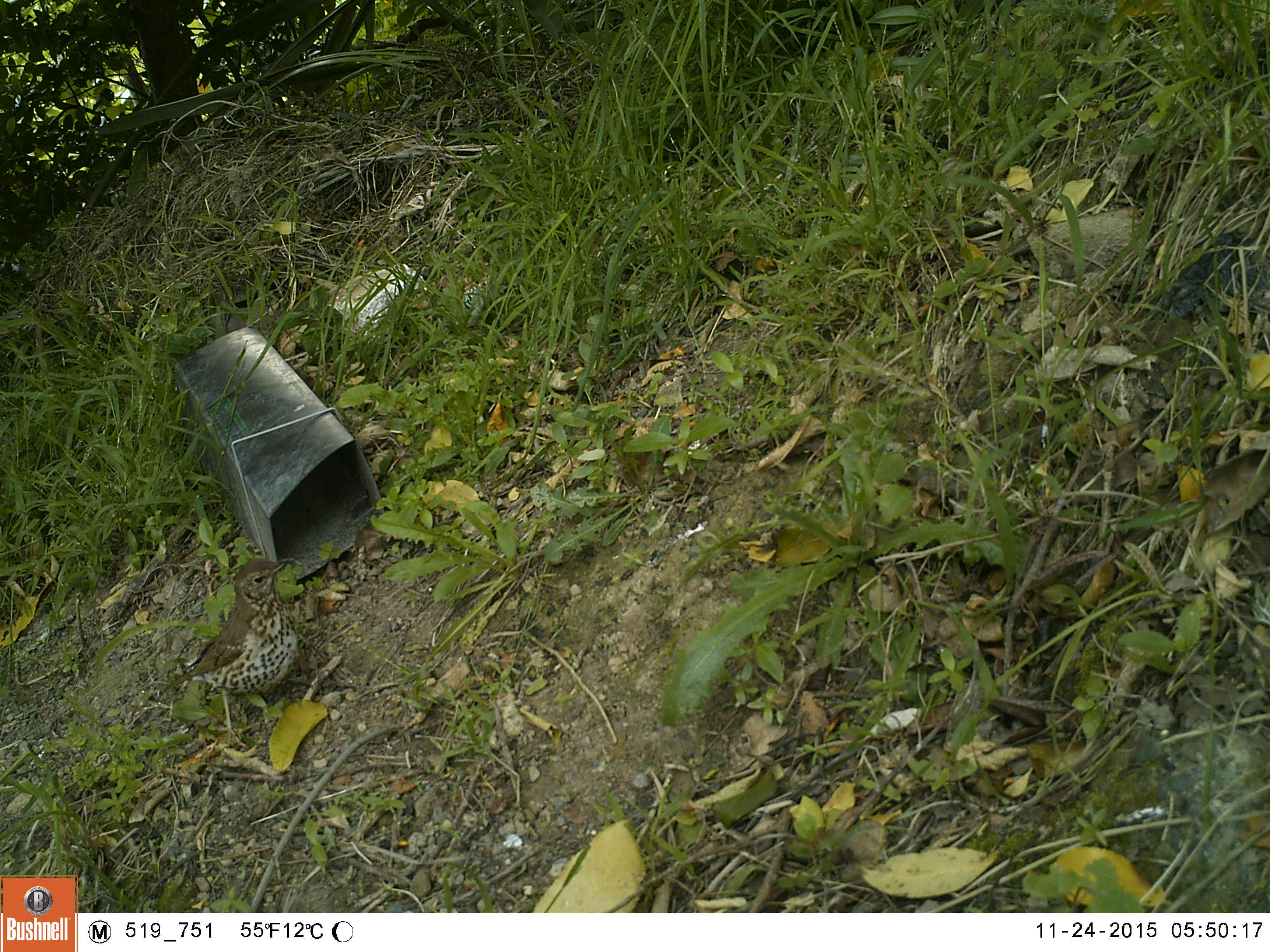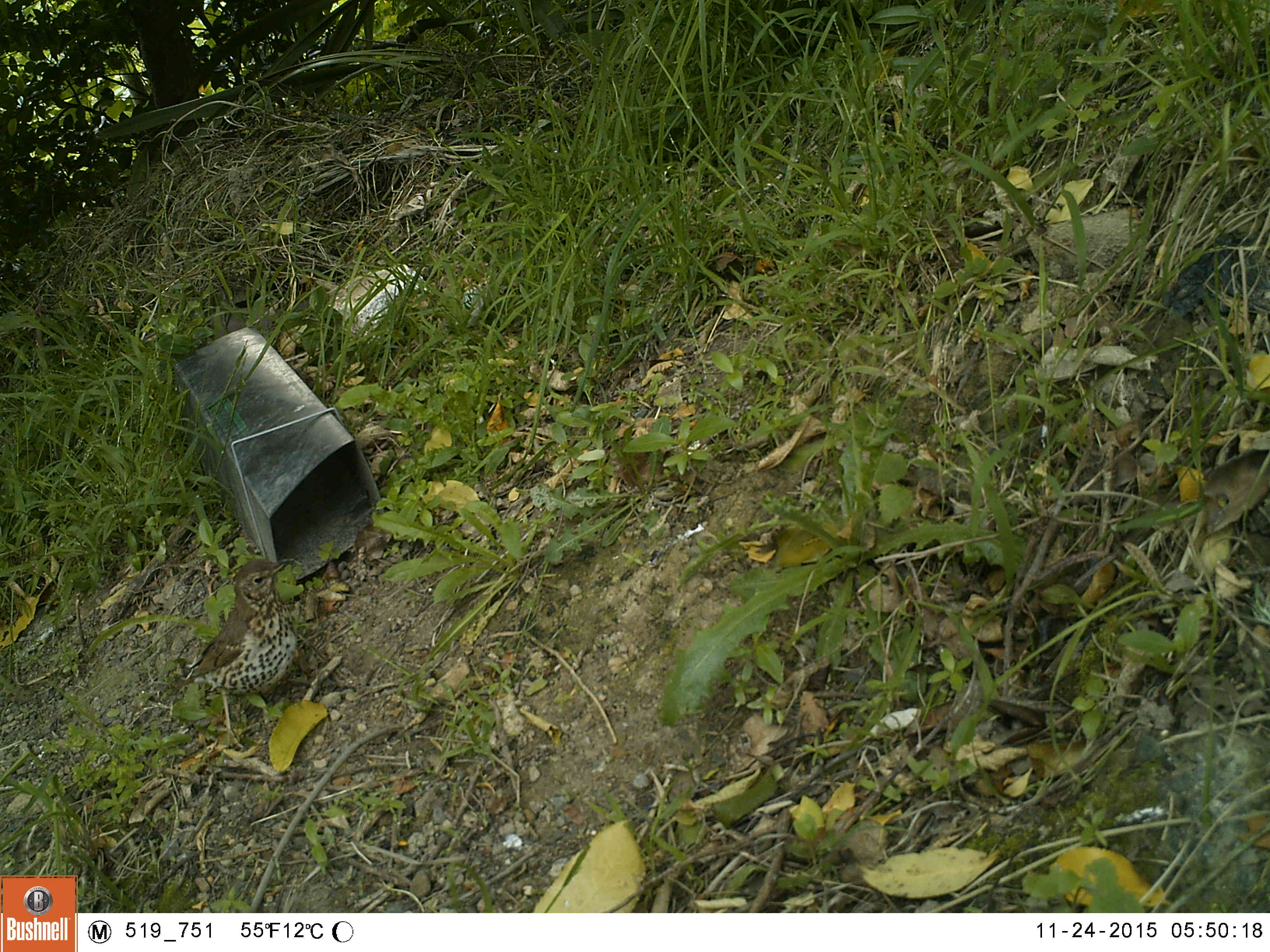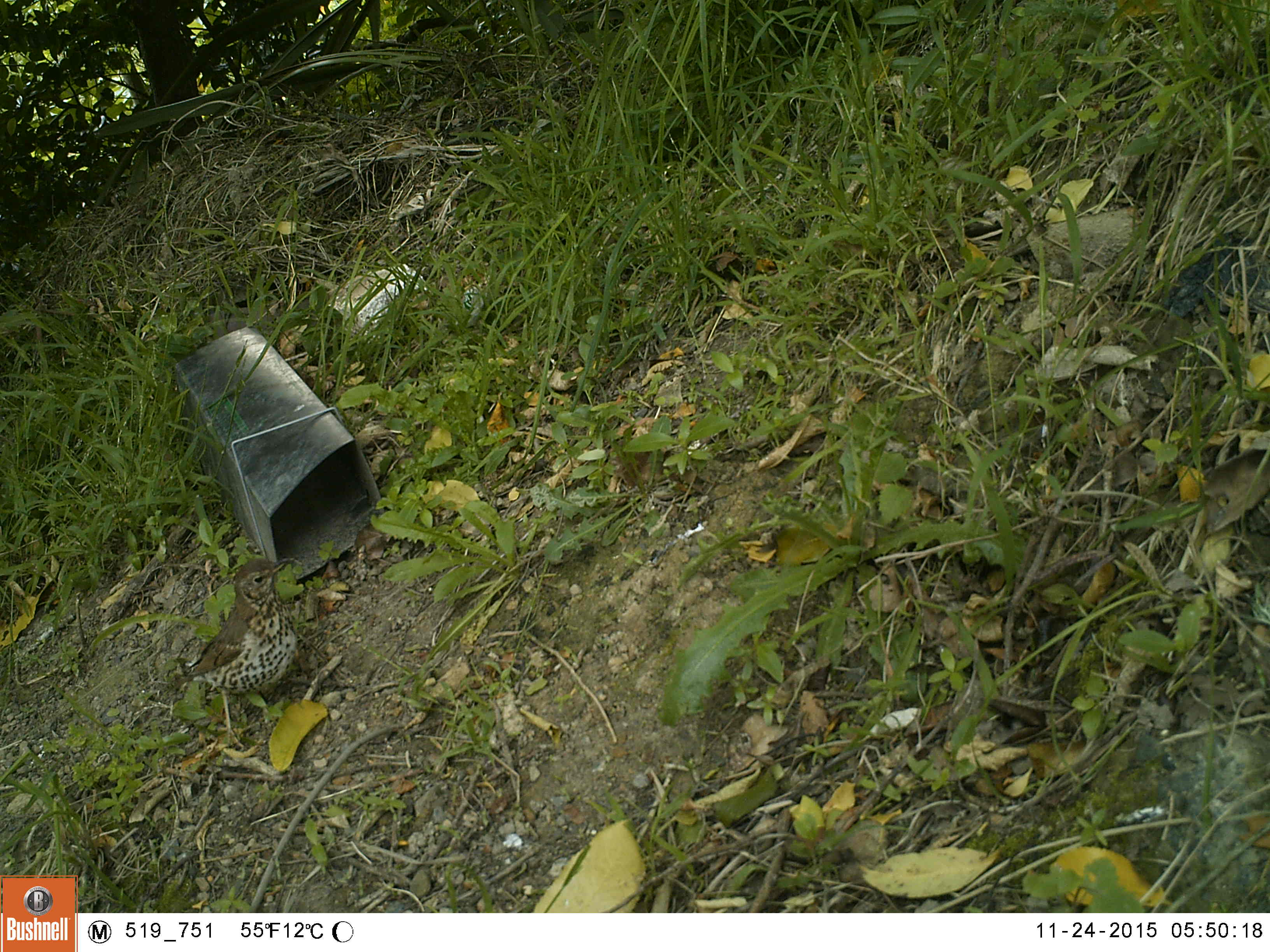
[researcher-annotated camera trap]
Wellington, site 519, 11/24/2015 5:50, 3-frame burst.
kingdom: Animalia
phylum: Chordata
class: Aves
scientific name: Aves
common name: bird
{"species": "bird (Aves)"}